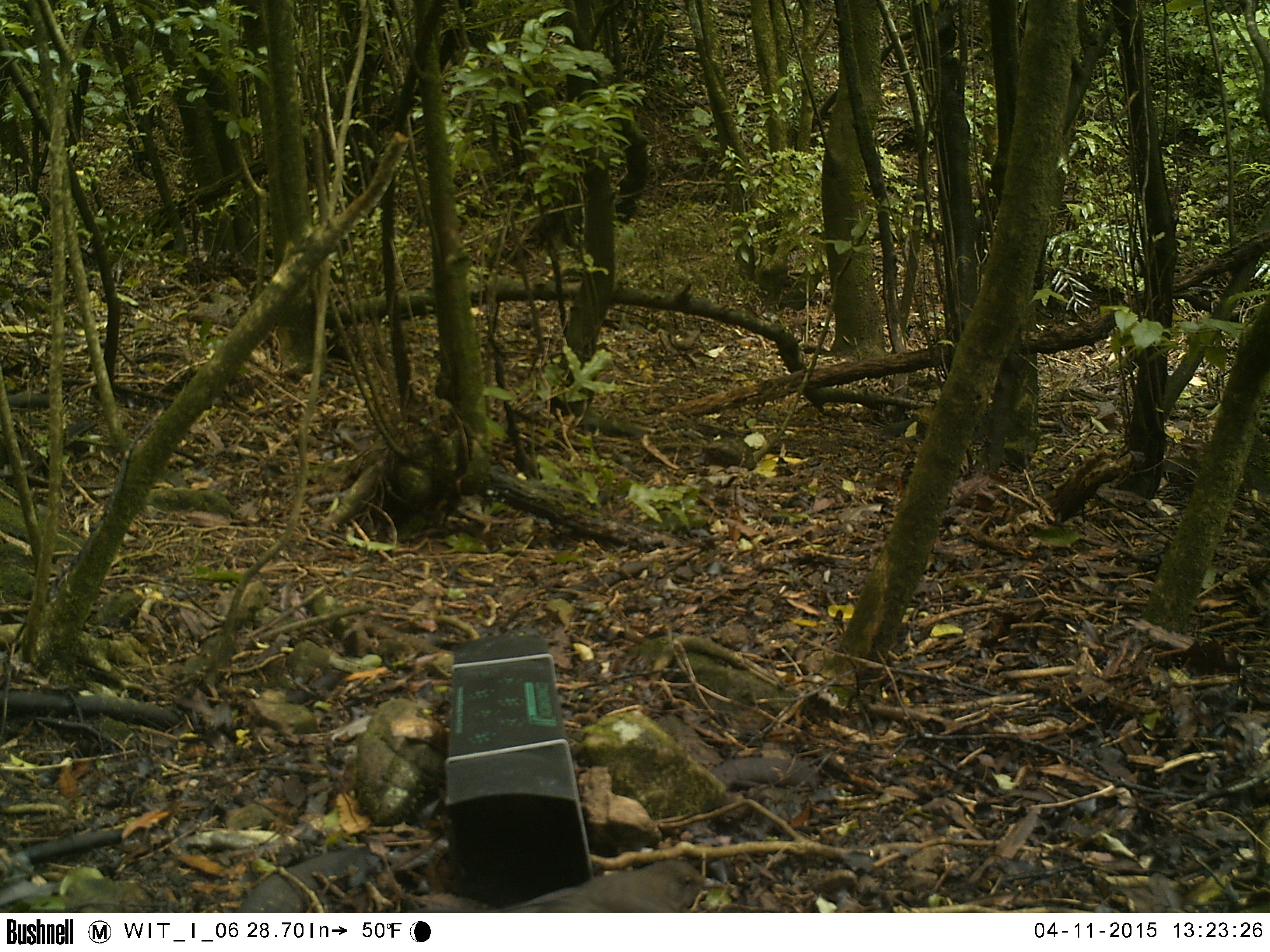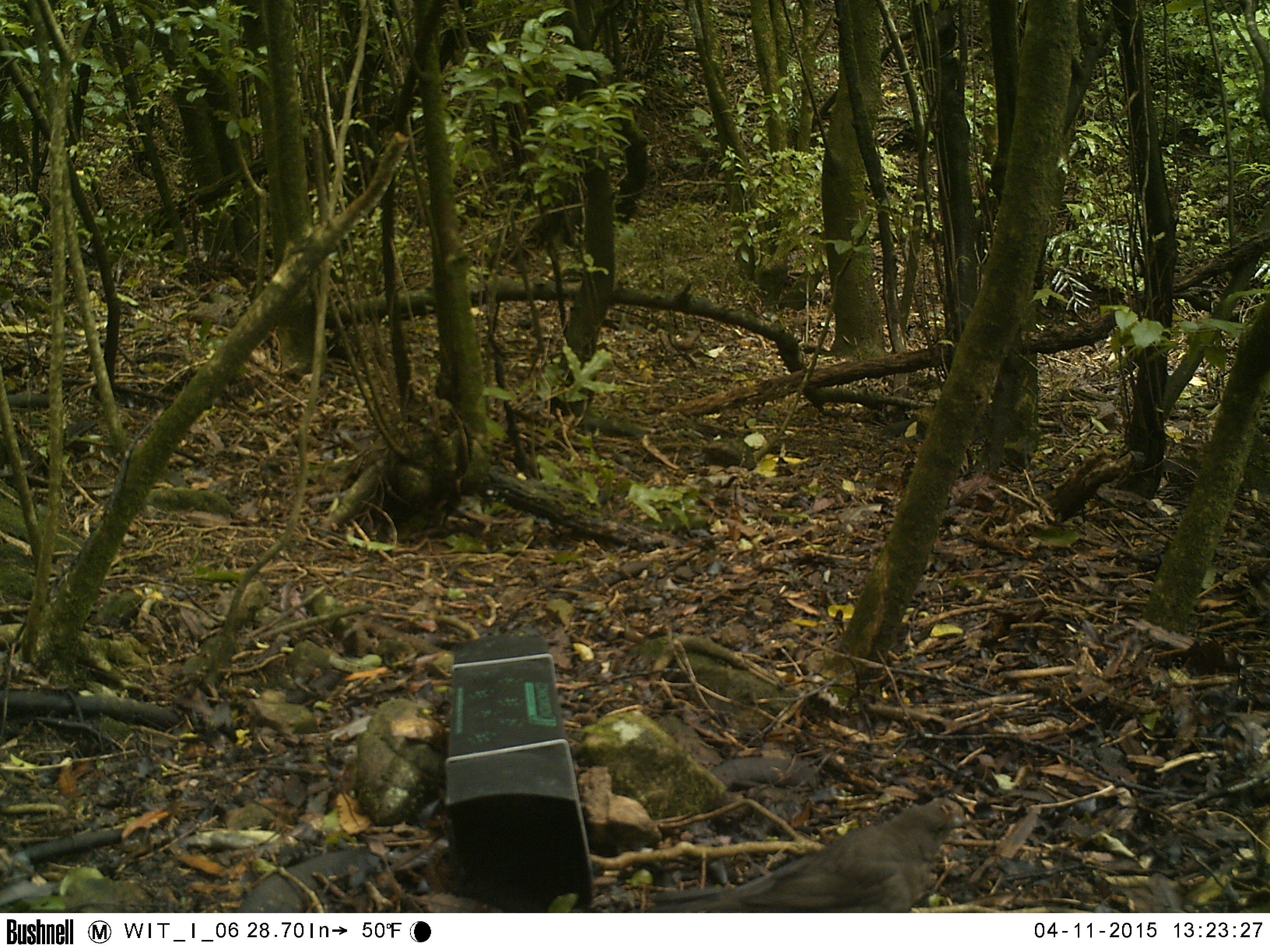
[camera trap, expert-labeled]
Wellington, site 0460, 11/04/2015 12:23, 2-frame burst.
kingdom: Animalia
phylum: Chordata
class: Aves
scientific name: Aves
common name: bird